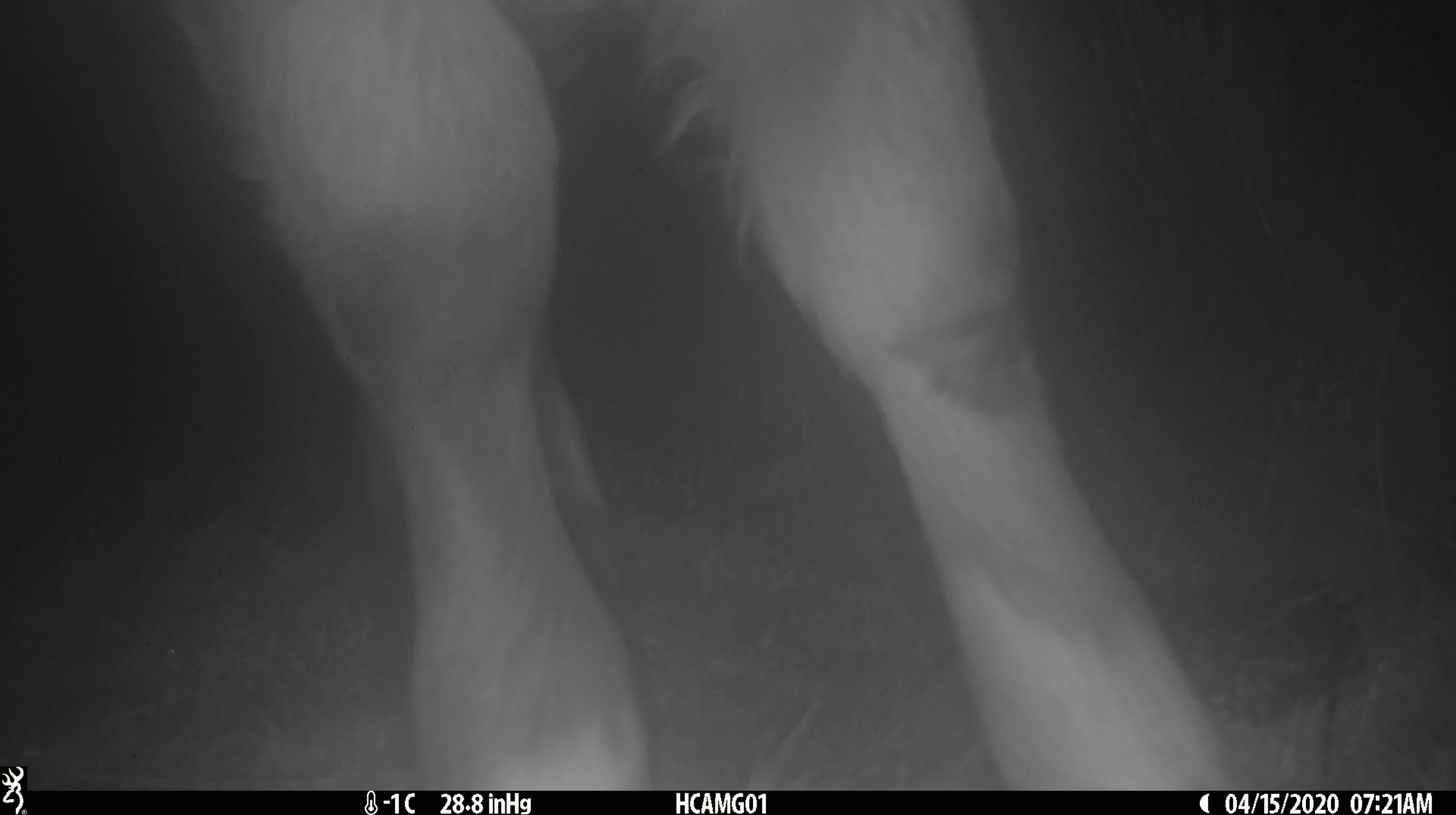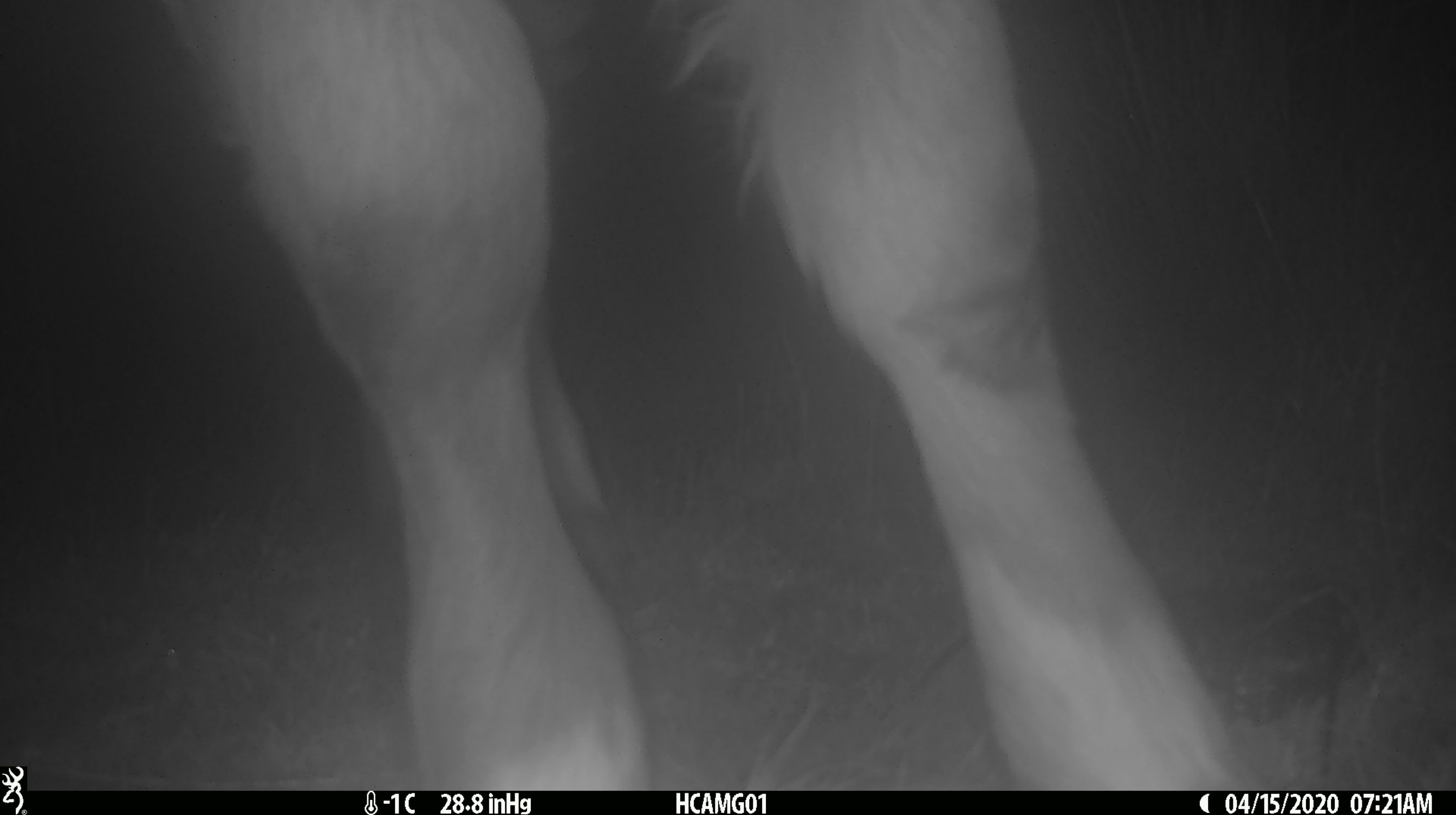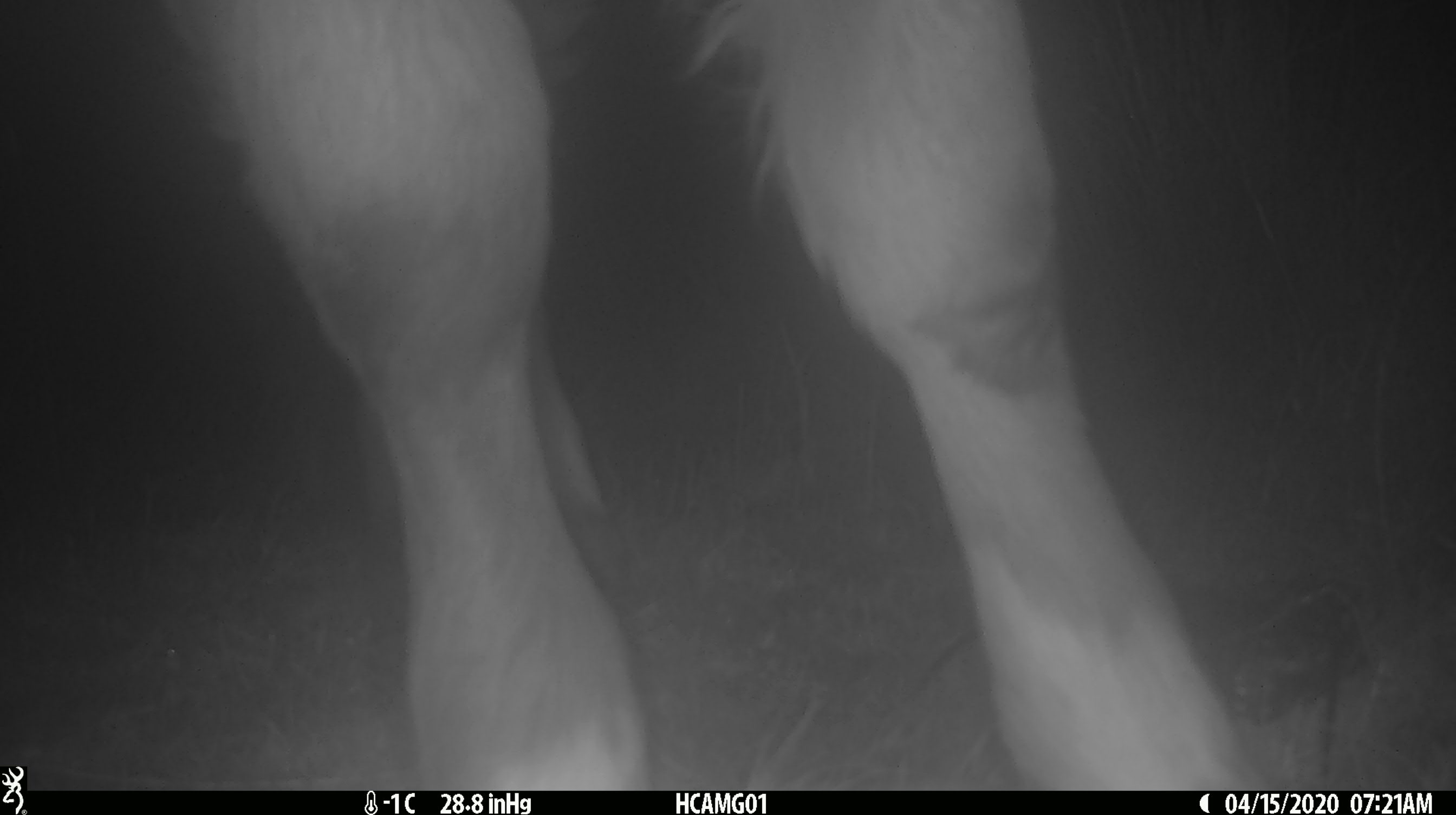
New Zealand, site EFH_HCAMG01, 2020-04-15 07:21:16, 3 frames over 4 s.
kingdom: Animalia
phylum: Chordata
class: Mammalia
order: Artiodactyla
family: Bovidae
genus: Bos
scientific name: Bos taurus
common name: domestic cow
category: cow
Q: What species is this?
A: Cow (domestic cow) (Bos taurus).